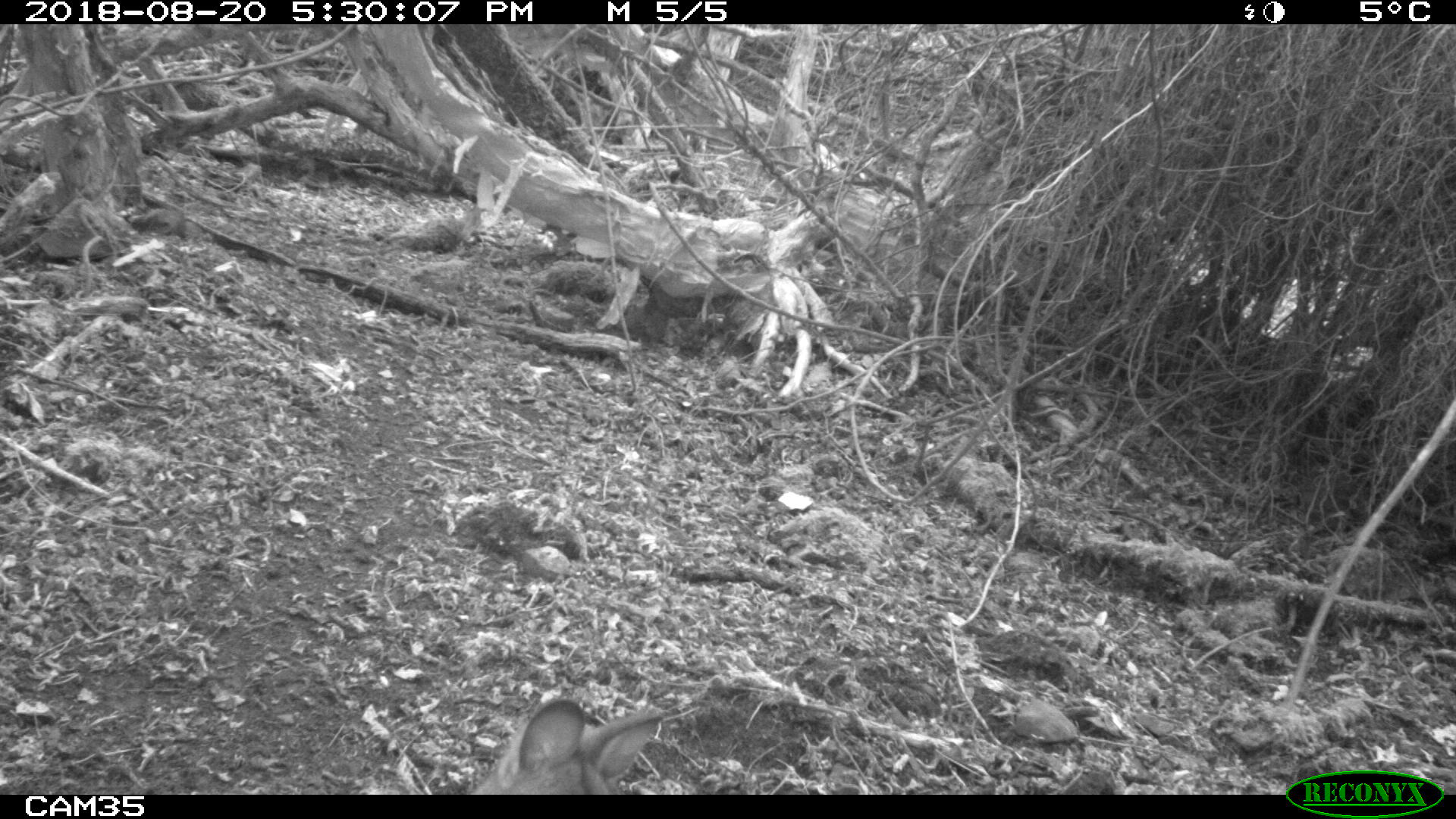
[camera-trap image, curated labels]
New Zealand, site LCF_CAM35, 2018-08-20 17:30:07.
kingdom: Animalia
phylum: Chordata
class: Mammalia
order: Diprotodontia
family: Macropodidae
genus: Notamacropus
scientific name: Notamacropus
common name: wallaby